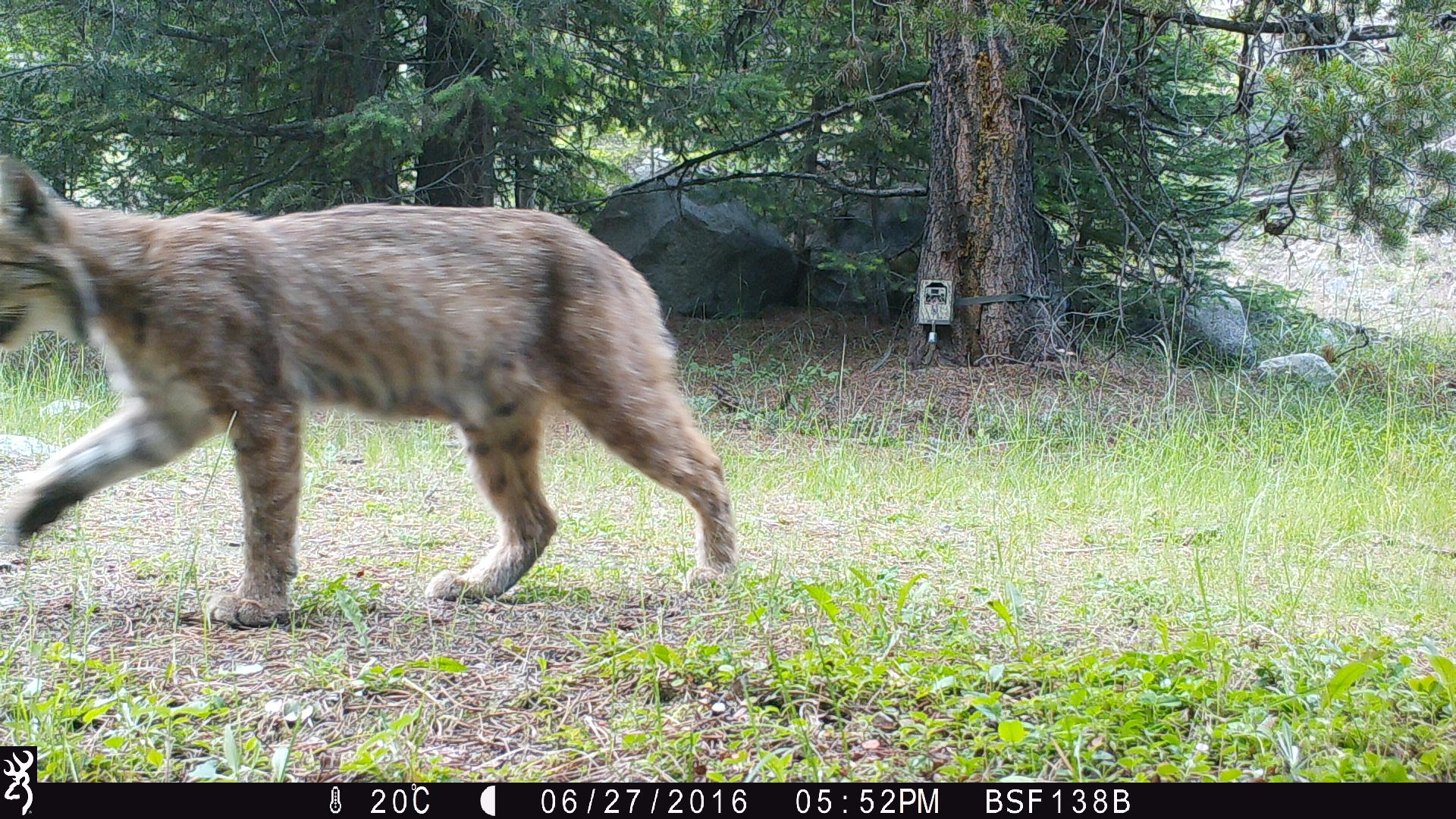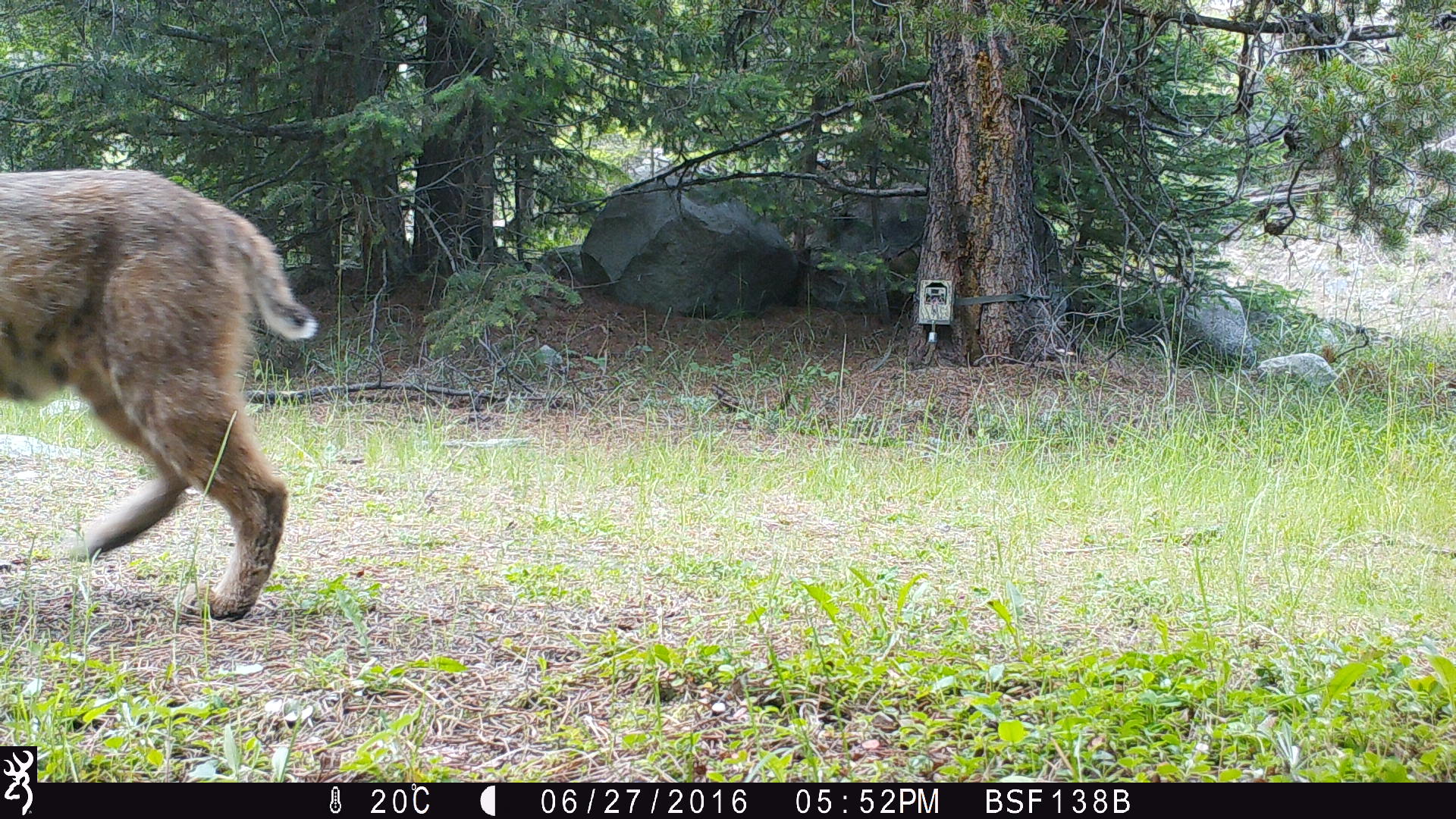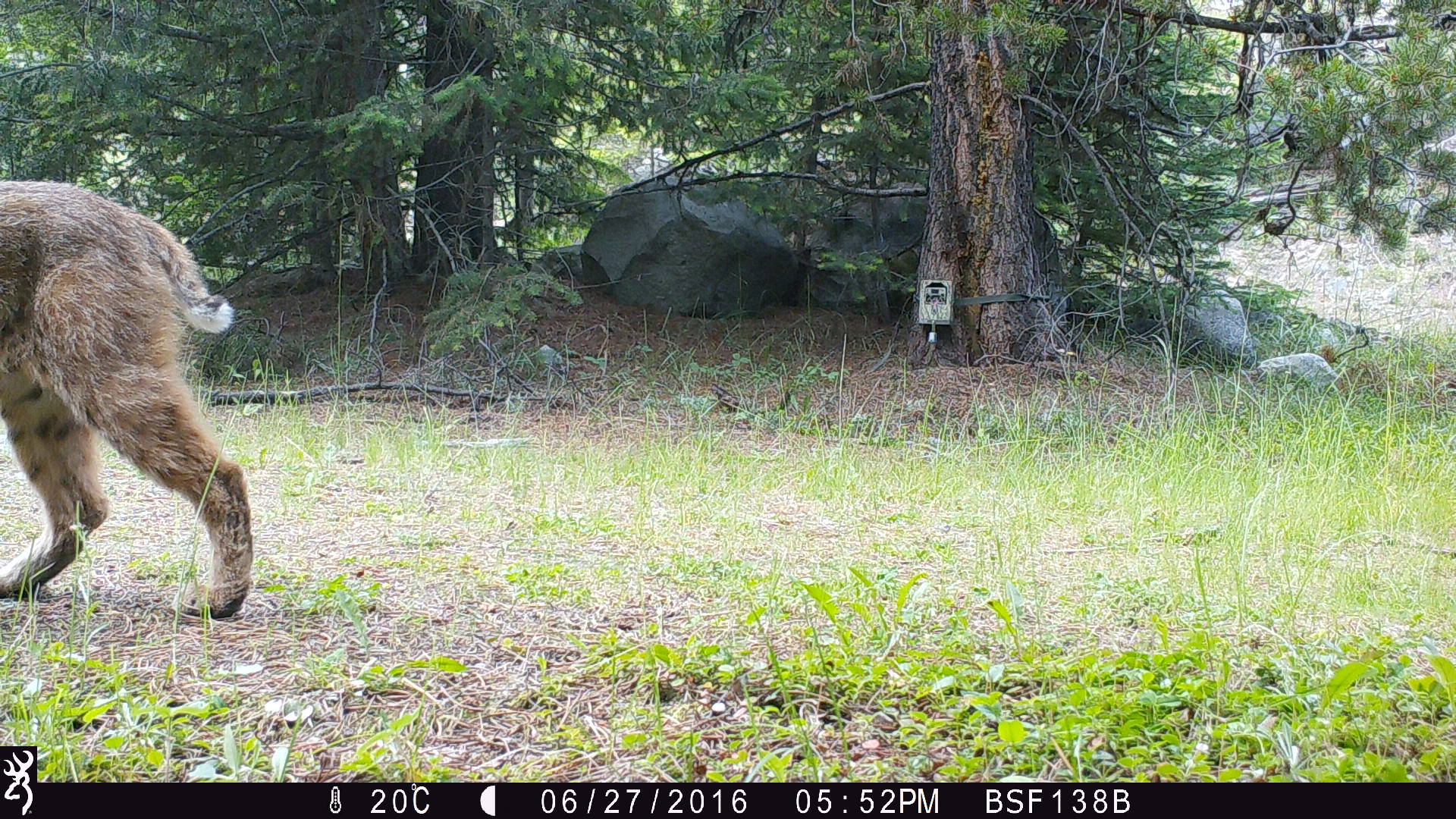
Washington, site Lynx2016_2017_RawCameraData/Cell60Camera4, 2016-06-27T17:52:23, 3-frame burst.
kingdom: Animalia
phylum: Chordata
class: Mammalia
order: Carnivora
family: Felidae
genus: Lynx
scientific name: Lynx rufus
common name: bobcat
Lynx rufus (bobcat). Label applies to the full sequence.